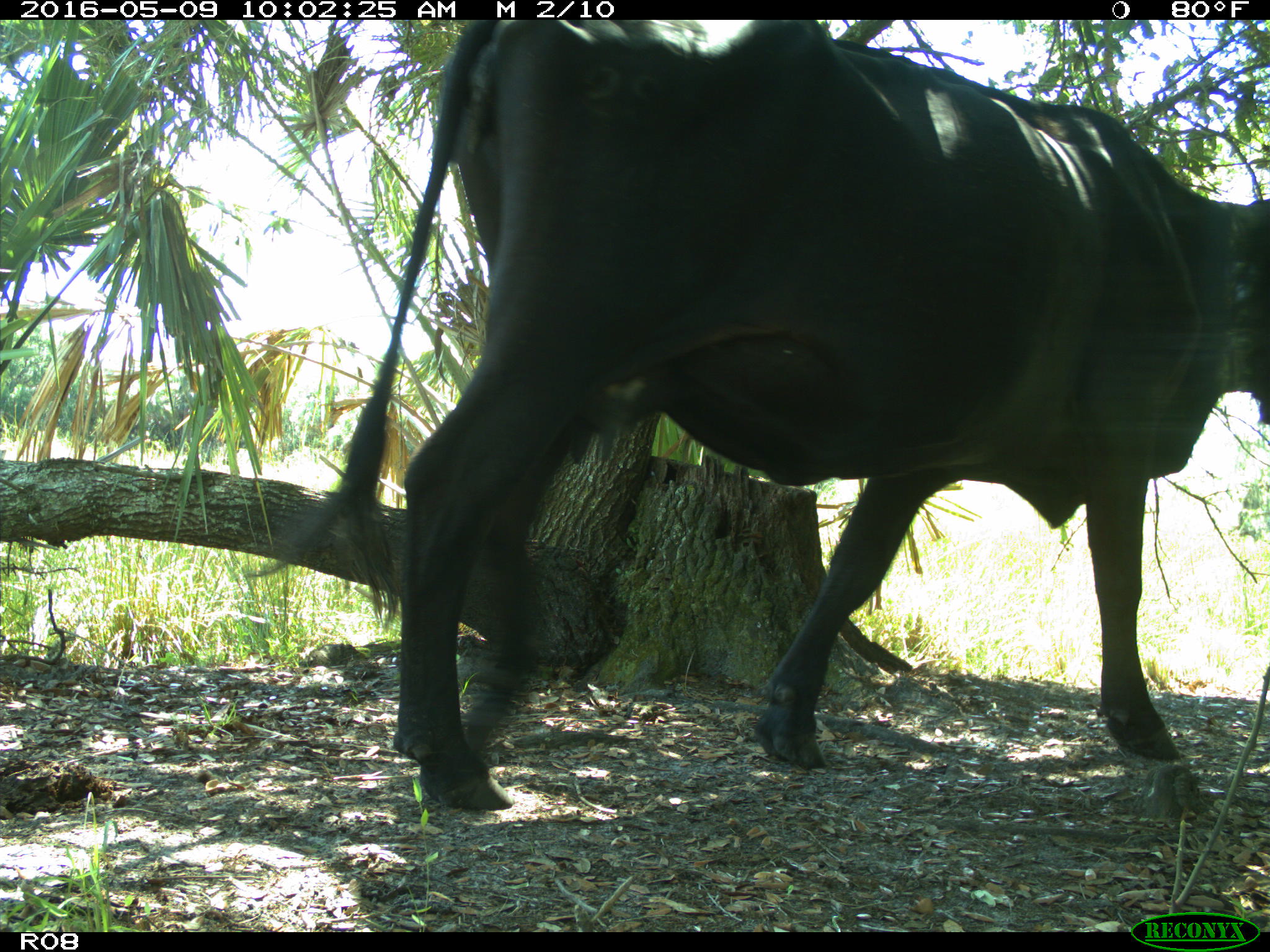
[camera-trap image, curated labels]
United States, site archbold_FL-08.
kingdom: Animalia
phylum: Chordata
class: Mammalia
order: Artiodactyla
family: Bovidae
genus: Bos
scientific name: Bos taurus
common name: domestic cow